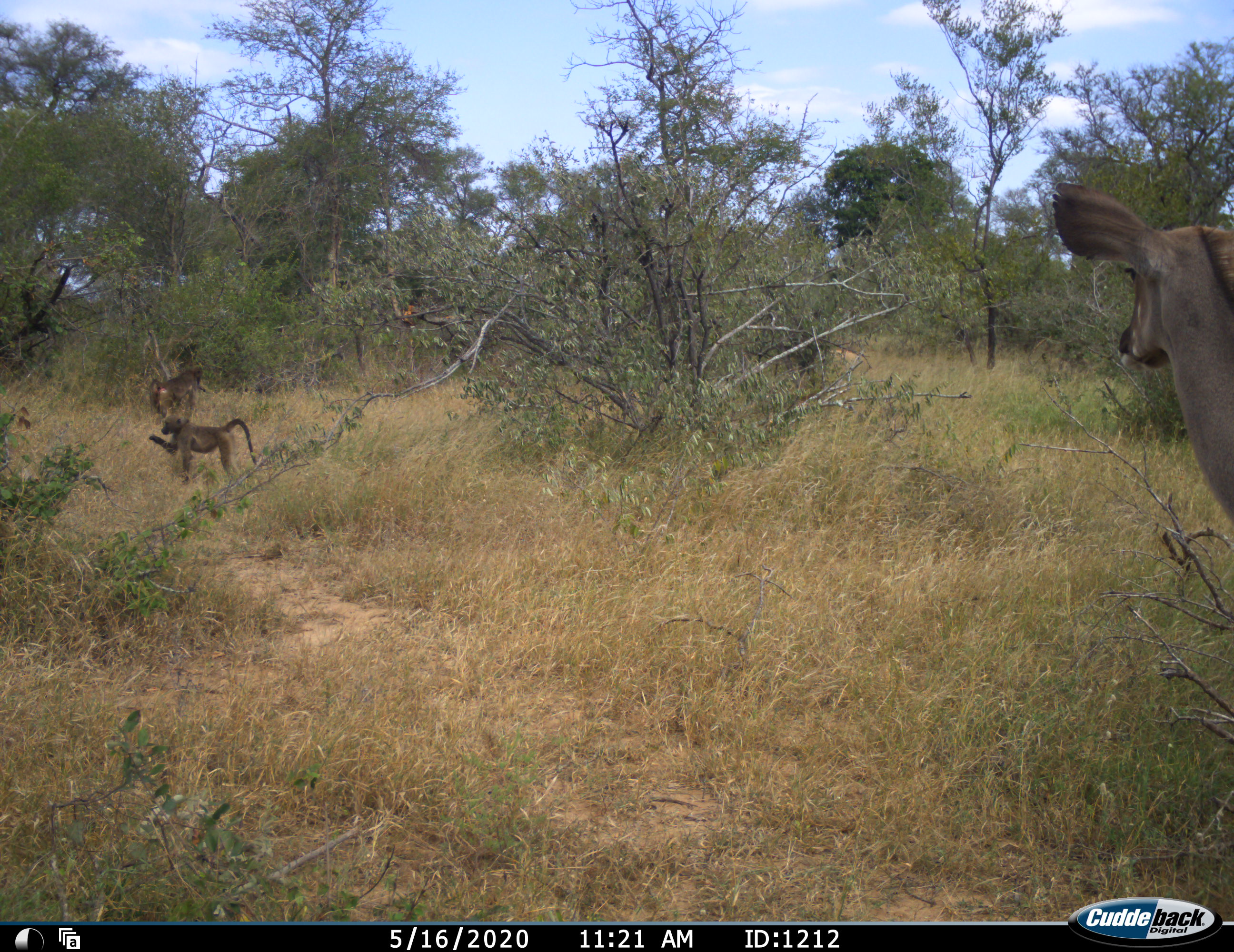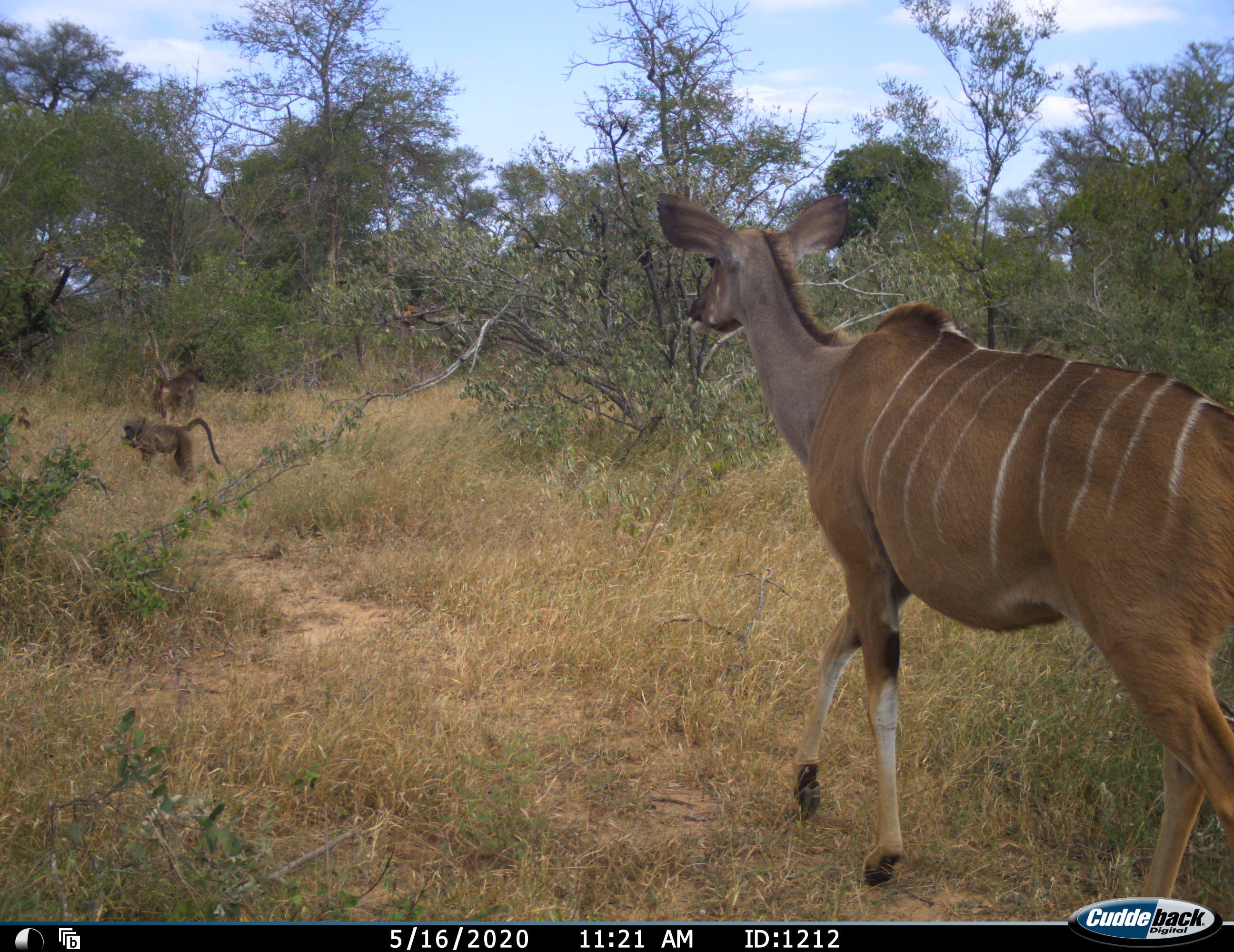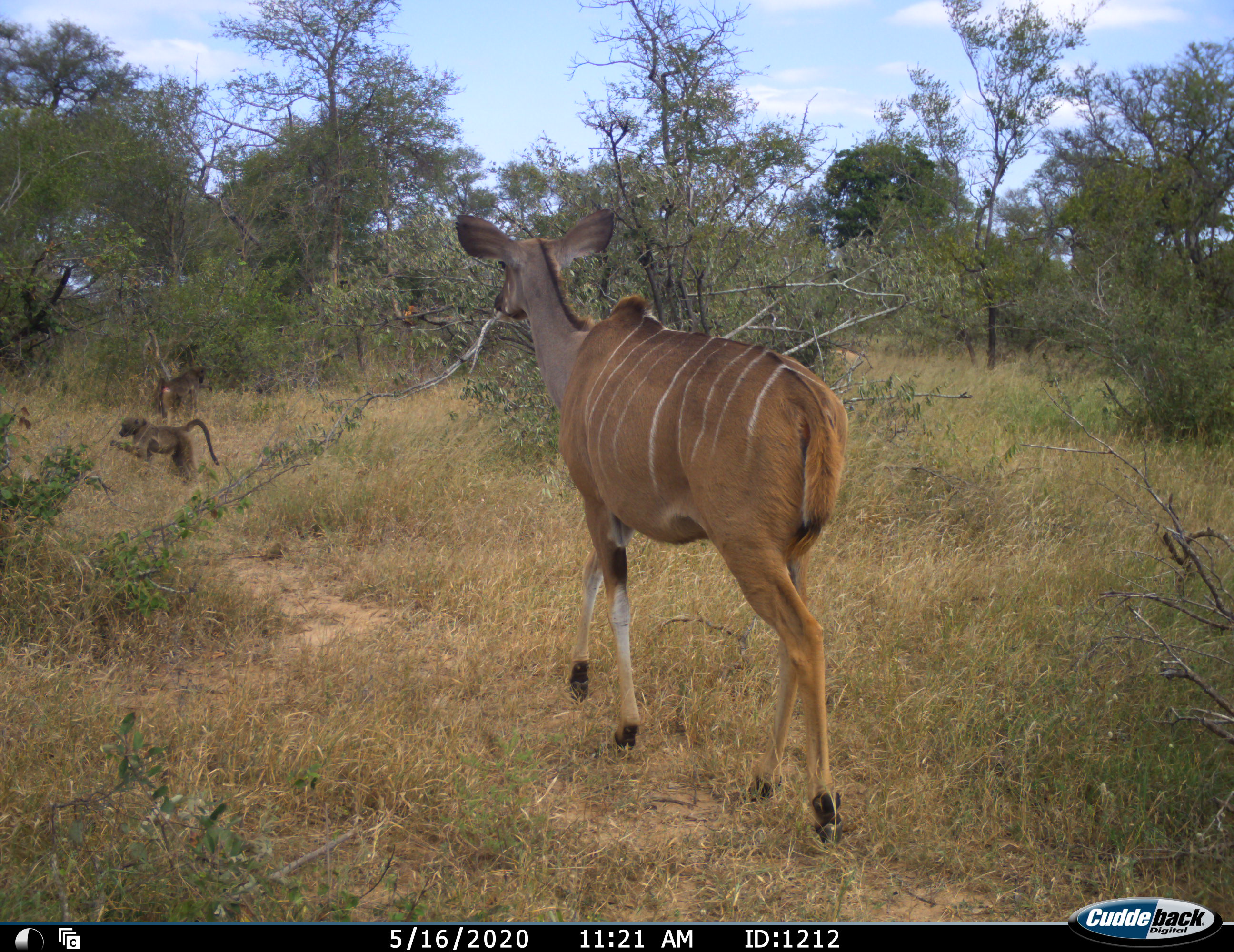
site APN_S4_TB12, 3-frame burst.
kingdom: Animalia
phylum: Chordata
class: Mammalia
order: Primates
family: Cercopithecidae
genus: Papio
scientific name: Papio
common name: baboon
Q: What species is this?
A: Baboon (Papio).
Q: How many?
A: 2.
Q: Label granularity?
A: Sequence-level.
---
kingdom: Animalia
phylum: Chordata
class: Mammalia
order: Artiodactyla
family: Bovidae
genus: Tragelaphus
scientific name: Tragelaphus angasii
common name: nyala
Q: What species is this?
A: Nyala (Tragelaphus angasii).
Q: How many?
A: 1.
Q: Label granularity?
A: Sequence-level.